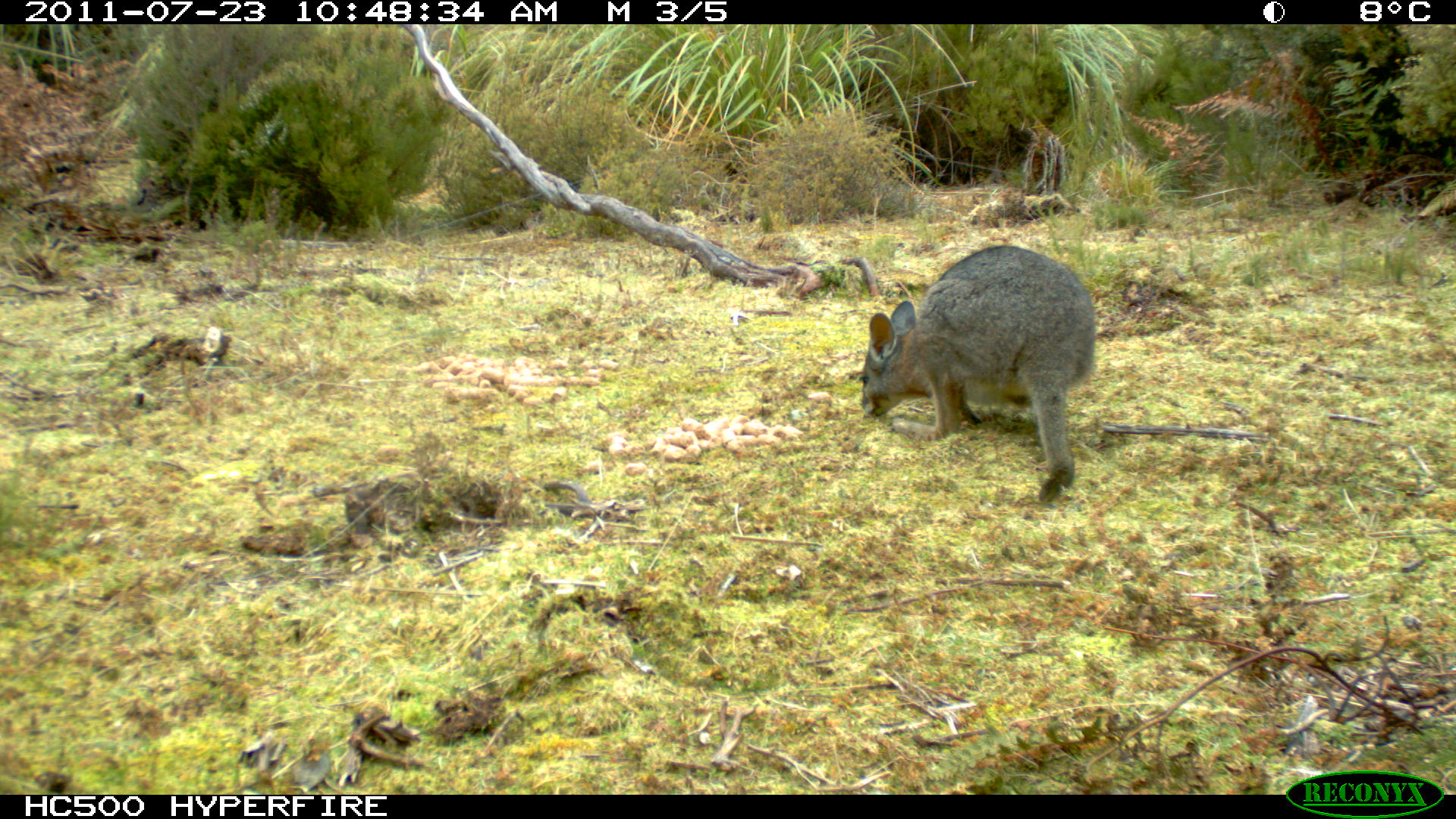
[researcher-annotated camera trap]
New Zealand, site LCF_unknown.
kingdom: Animalia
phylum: Chordata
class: Mammalia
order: Diprotodontia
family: Macropodidae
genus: Notamacropus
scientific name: Notamacropus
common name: wallaby